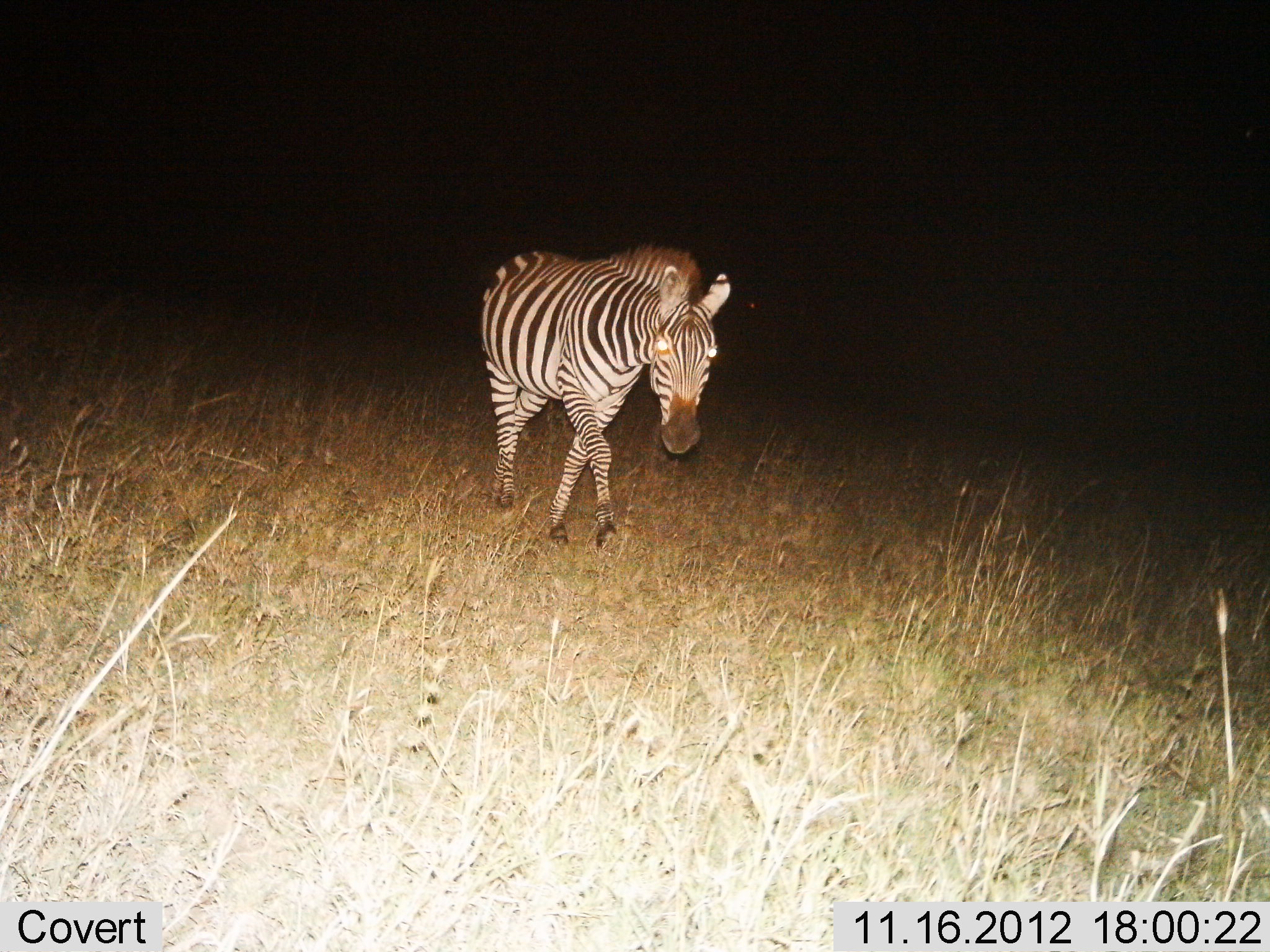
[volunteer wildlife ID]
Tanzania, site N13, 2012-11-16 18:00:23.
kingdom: Animalia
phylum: Chordata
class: Mammalia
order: Perissodactyla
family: Equidae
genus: Equus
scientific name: Equus quagga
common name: plains zebra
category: zebra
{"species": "zebra (plains zebra) (Equus quagga)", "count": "1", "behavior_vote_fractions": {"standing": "10%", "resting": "0%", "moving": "100%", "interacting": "0%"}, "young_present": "0%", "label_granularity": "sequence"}